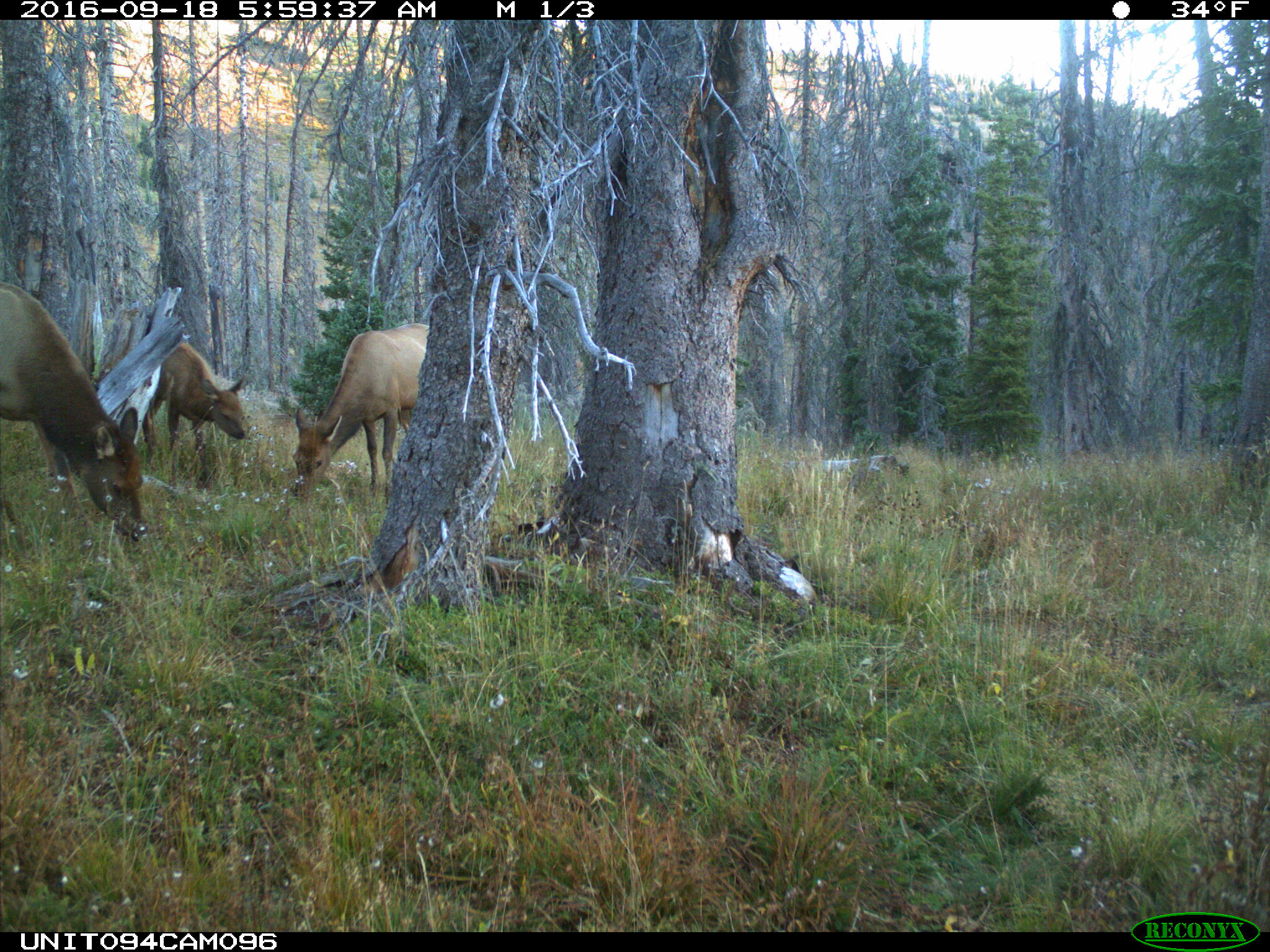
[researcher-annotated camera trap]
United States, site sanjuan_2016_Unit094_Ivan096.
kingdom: Animalia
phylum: Chordata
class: Mammalia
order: Artiodactyla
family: Cervidae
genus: Cervus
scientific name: Cervus elaphus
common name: red deer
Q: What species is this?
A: Cervus elaphus (red deer).